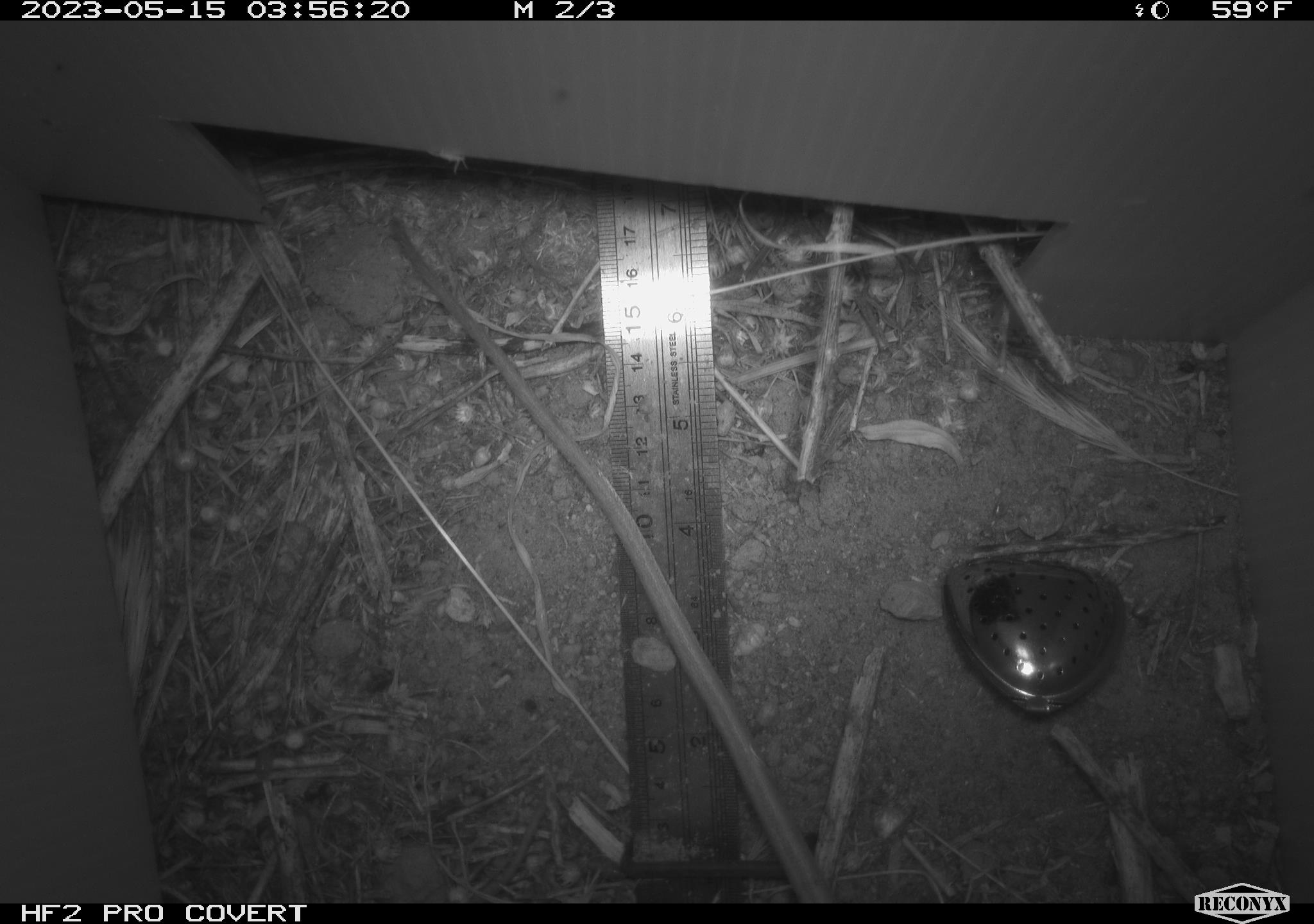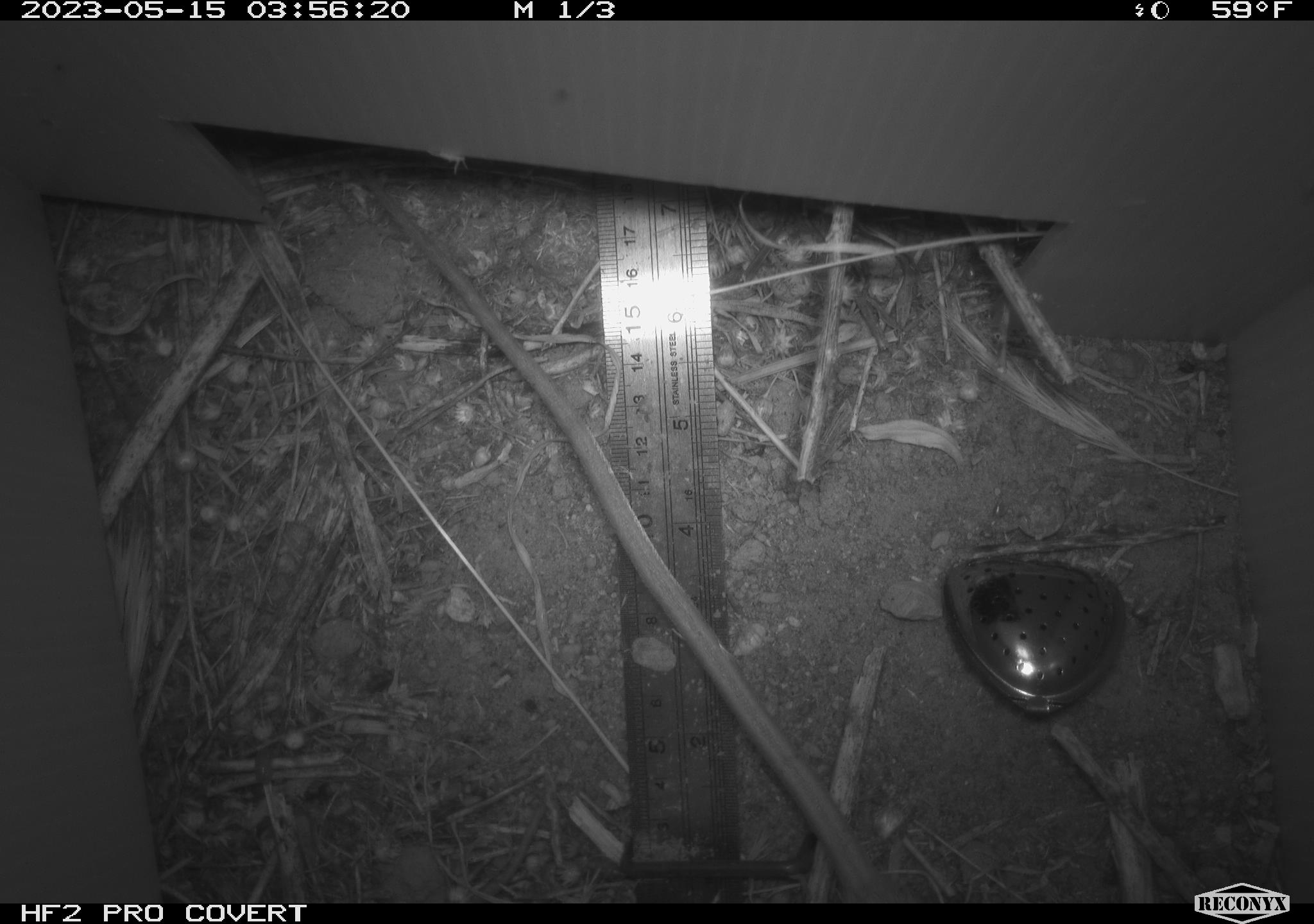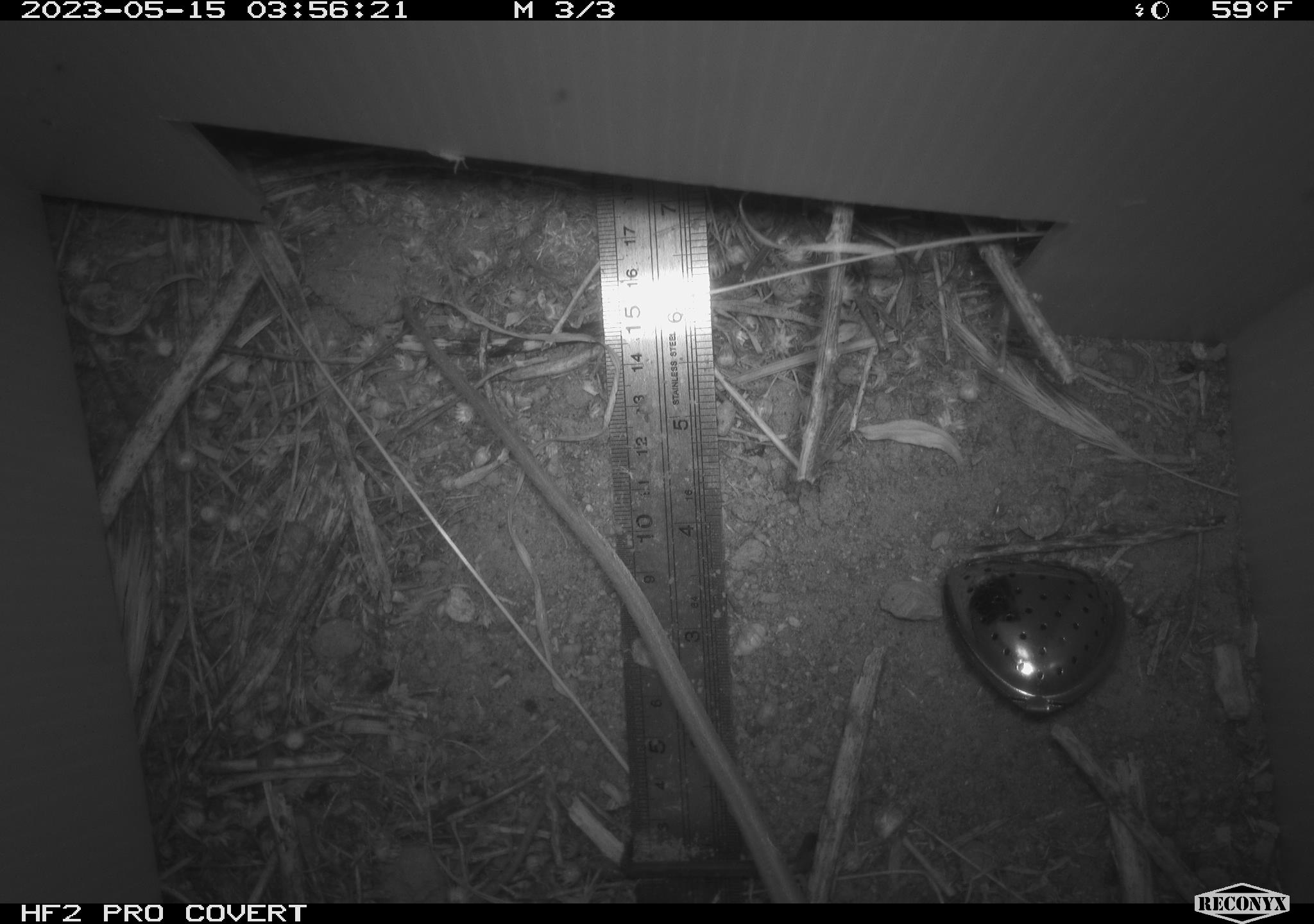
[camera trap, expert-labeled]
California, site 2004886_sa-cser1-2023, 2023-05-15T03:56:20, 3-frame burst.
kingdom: Animalia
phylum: Chordata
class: Mammalia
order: Rodentia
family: Muridae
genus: Rattus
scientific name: Rattus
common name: rat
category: rattus species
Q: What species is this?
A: Rattus species (rat) (Rattus).